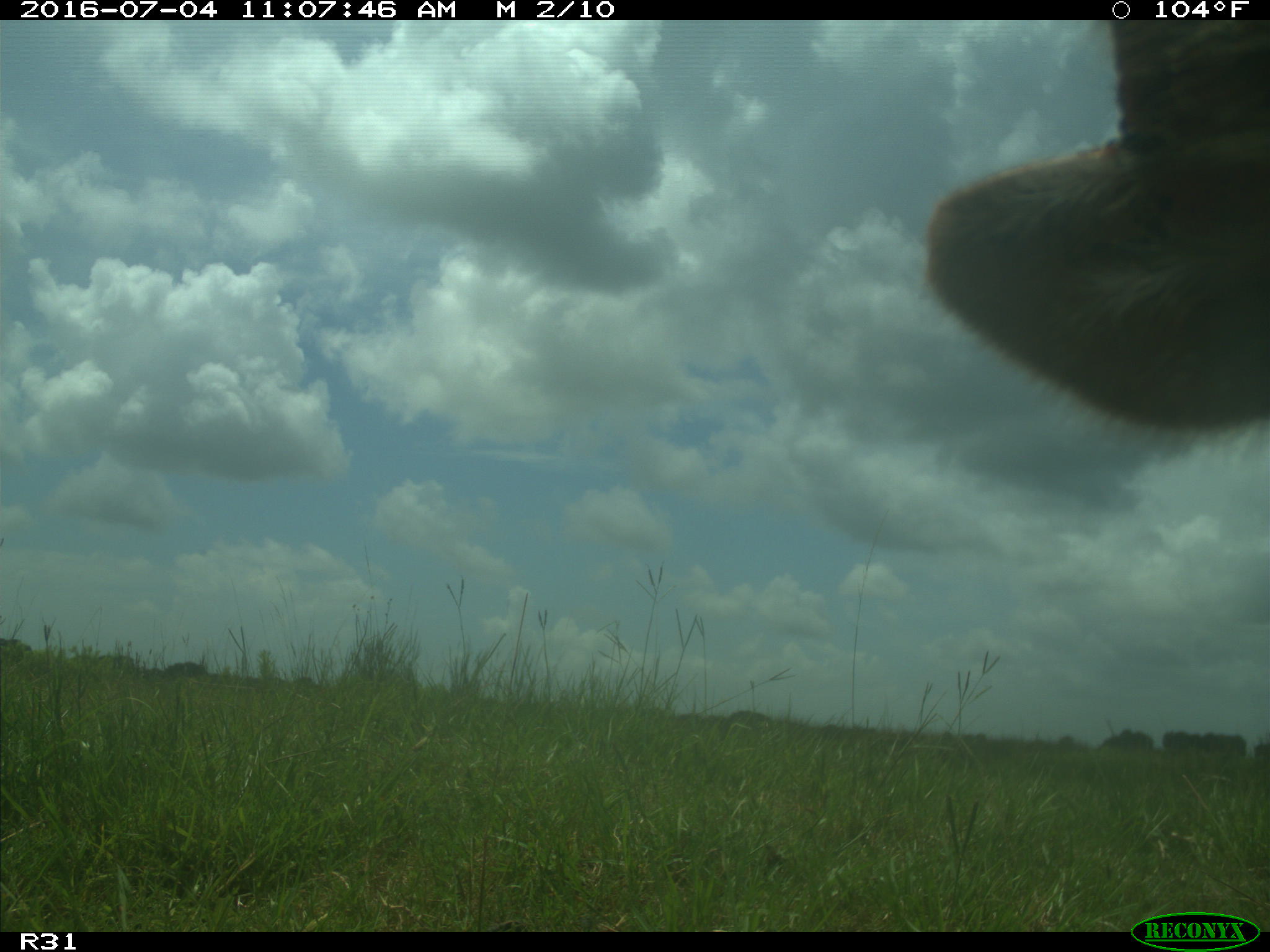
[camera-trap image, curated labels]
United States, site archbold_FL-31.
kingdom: Animalia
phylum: Chordata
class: Mammalia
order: Artiodactyla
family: Bovidae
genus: Bos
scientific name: Bos taurus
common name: domestic cow